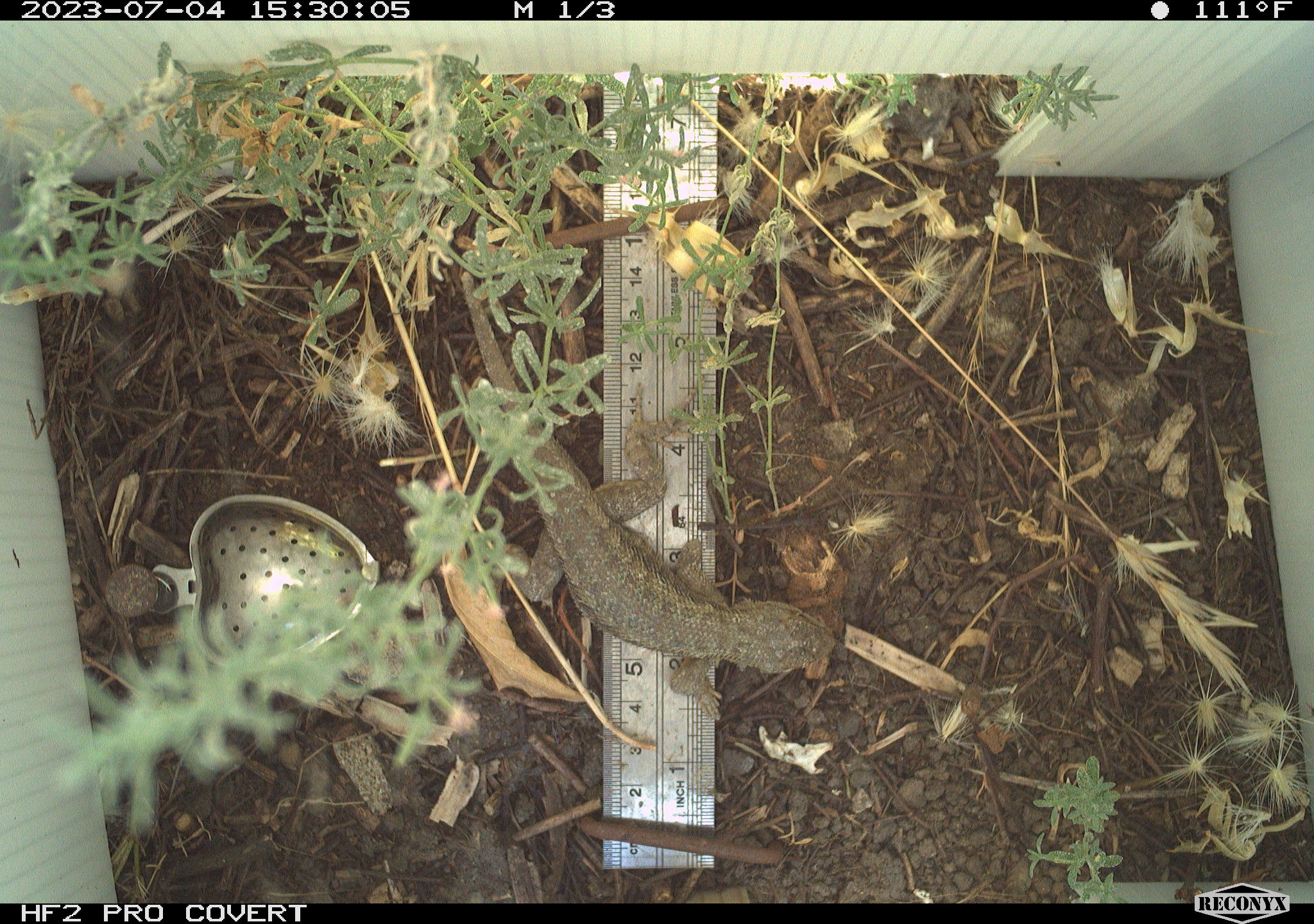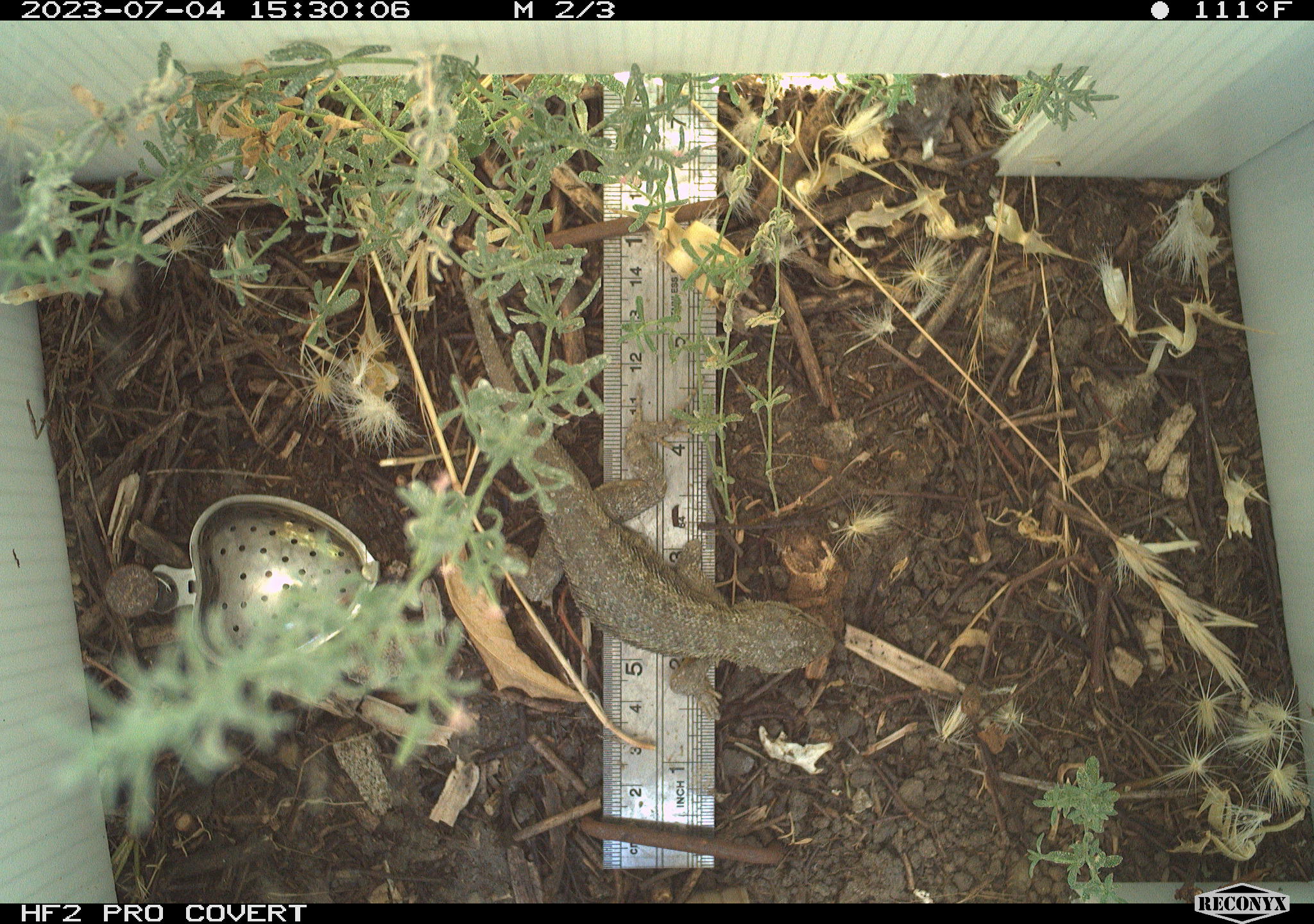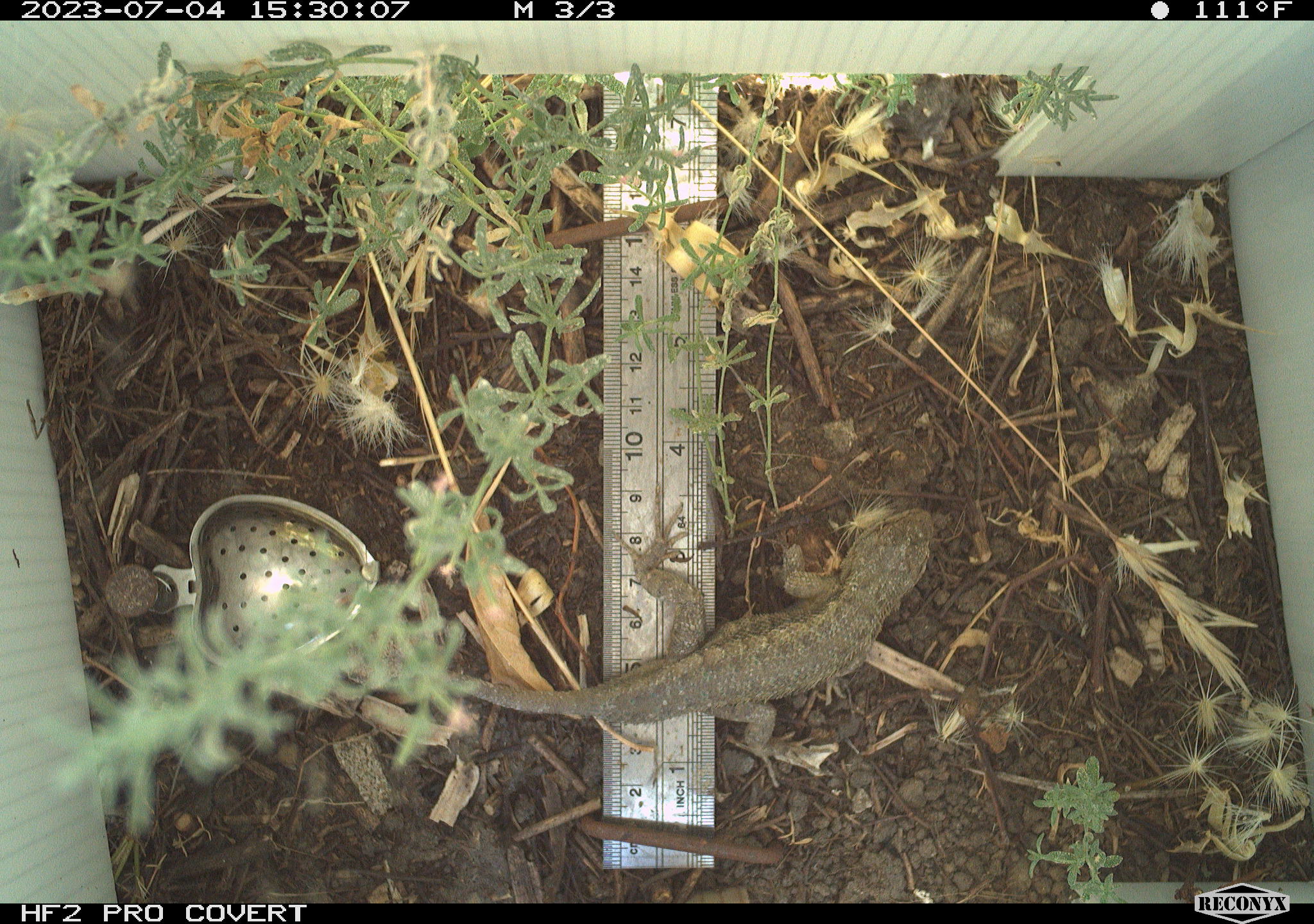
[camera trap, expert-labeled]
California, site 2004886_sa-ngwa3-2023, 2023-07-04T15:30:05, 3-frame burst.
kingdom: Animalia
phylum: Chordata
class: Reptilia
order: Squamata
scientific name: Squamata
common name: lizards and snakes